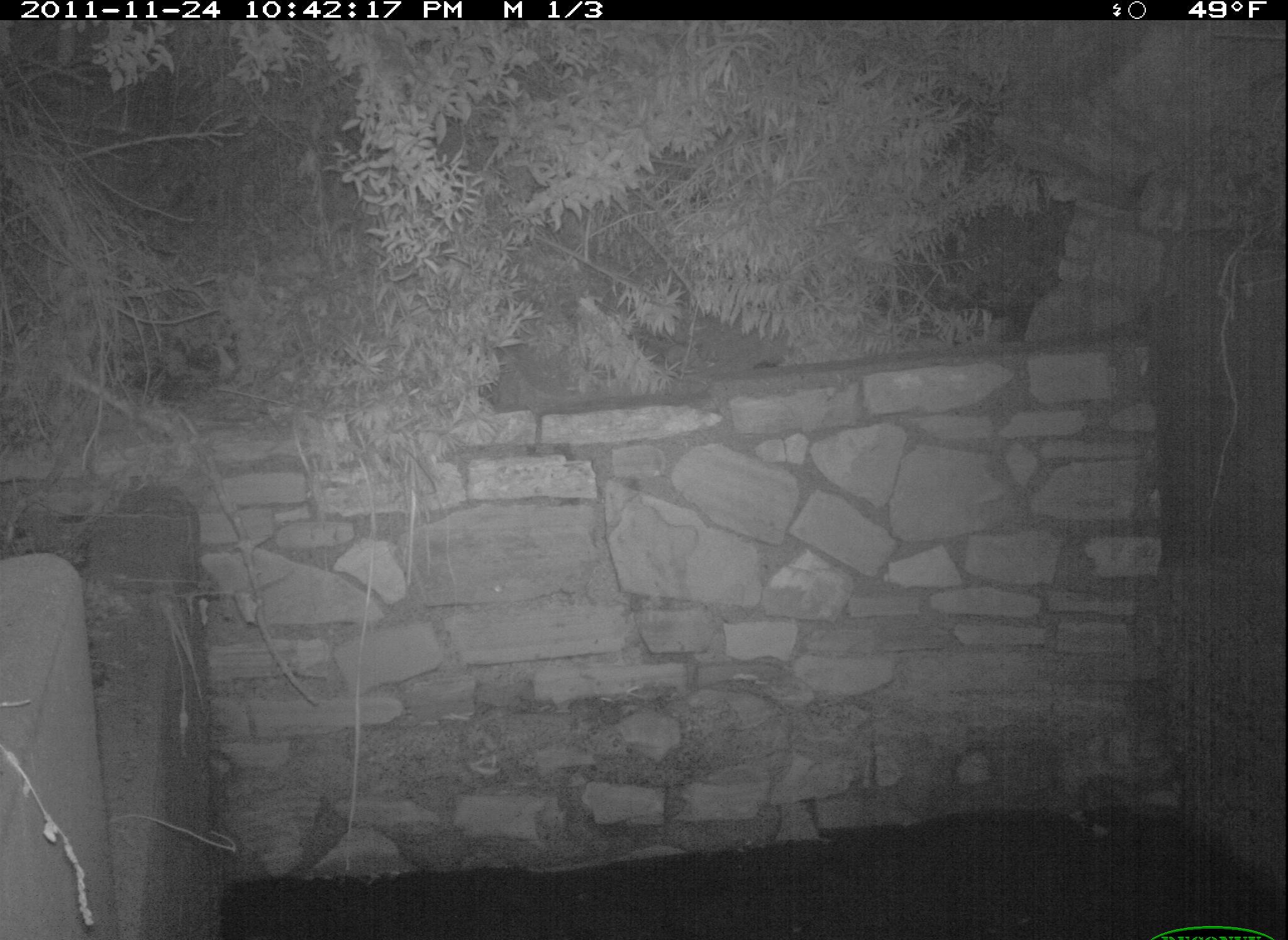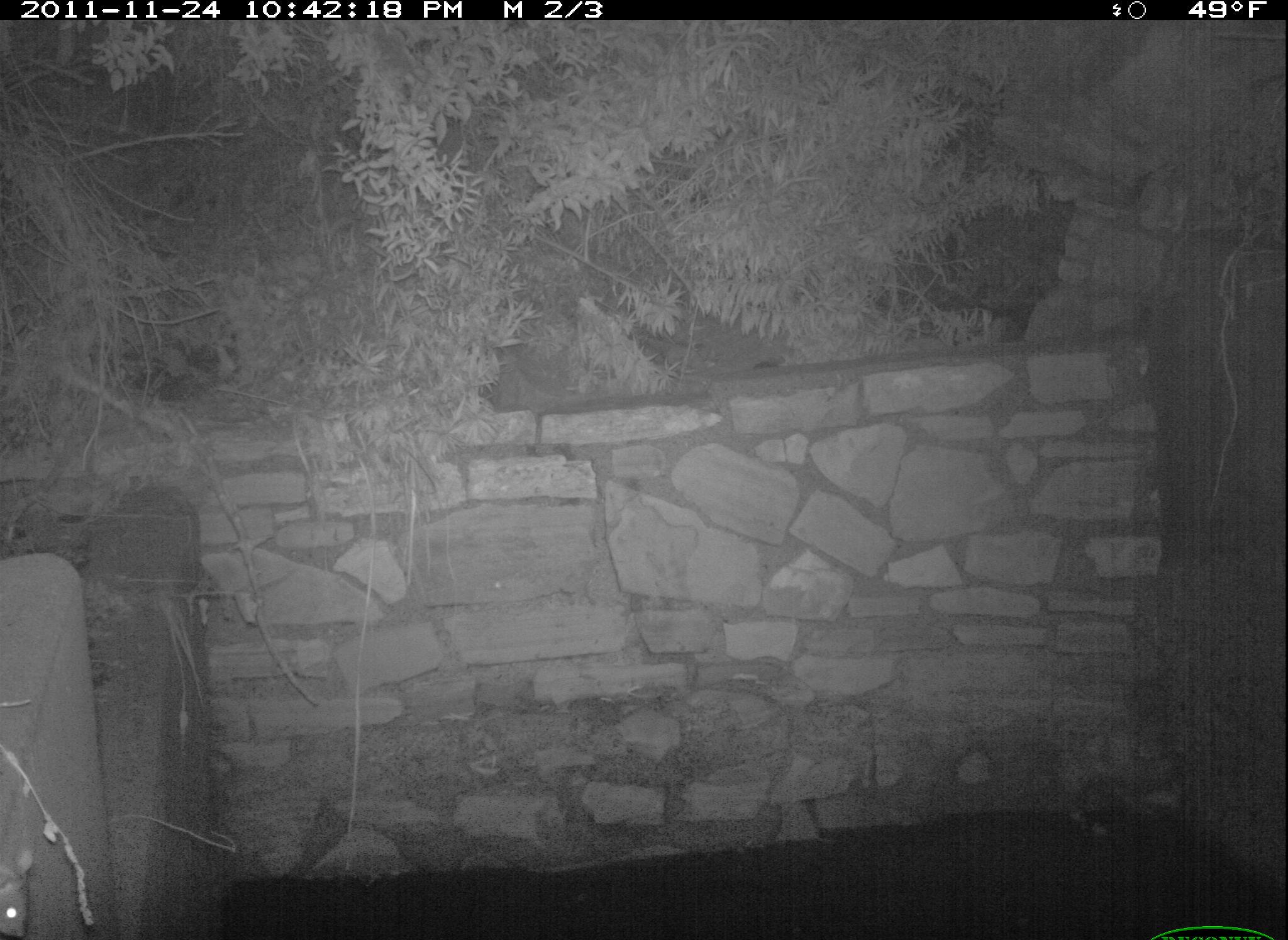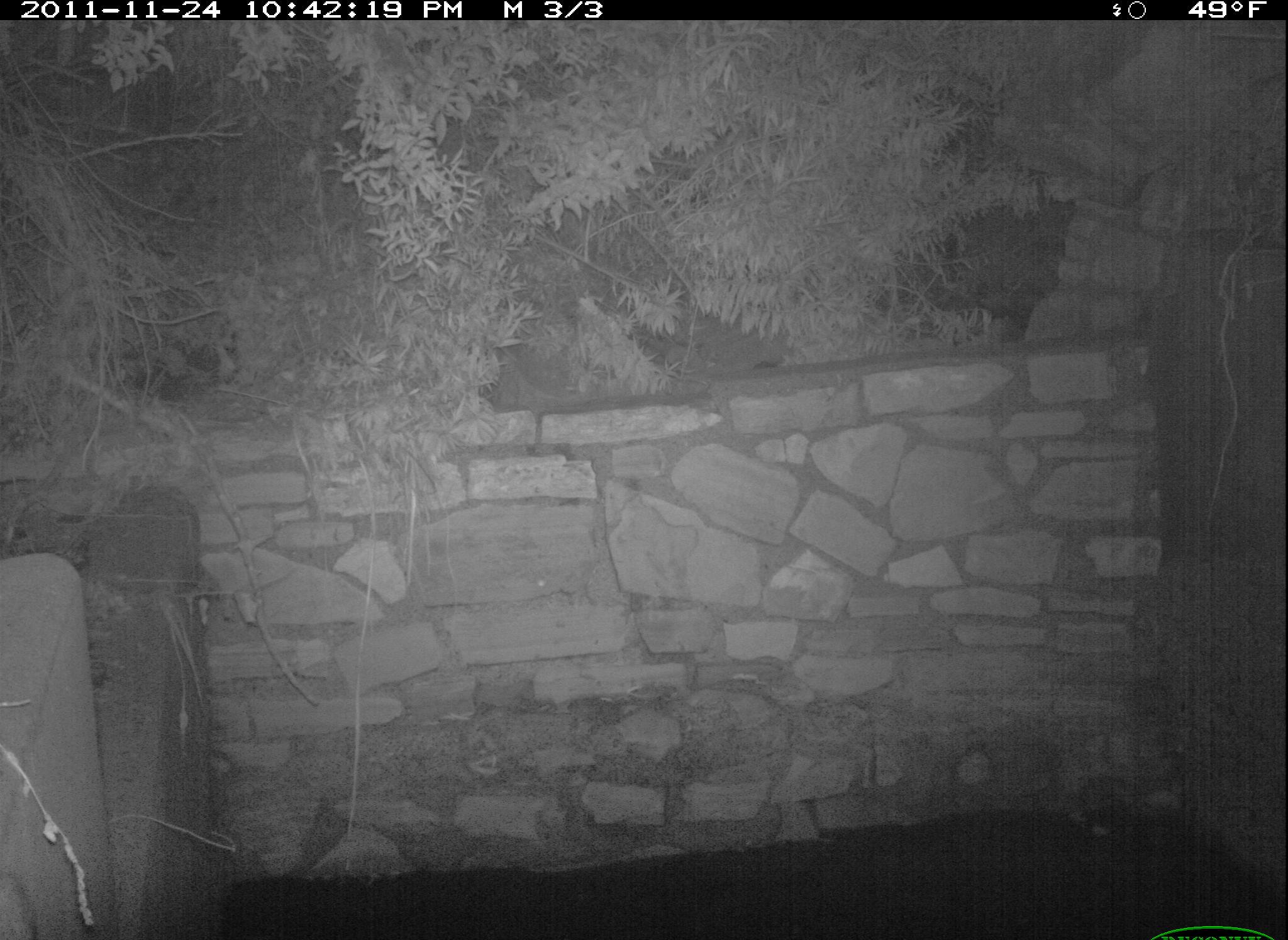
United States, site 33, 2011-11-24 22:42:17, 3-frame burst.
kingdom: Animalia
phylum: Chordata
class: Mammalia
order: Rodentia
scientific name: Rodentia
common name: rodent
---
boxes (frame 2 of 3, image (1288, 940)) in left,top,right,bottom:
rodent: 0,846,50,940